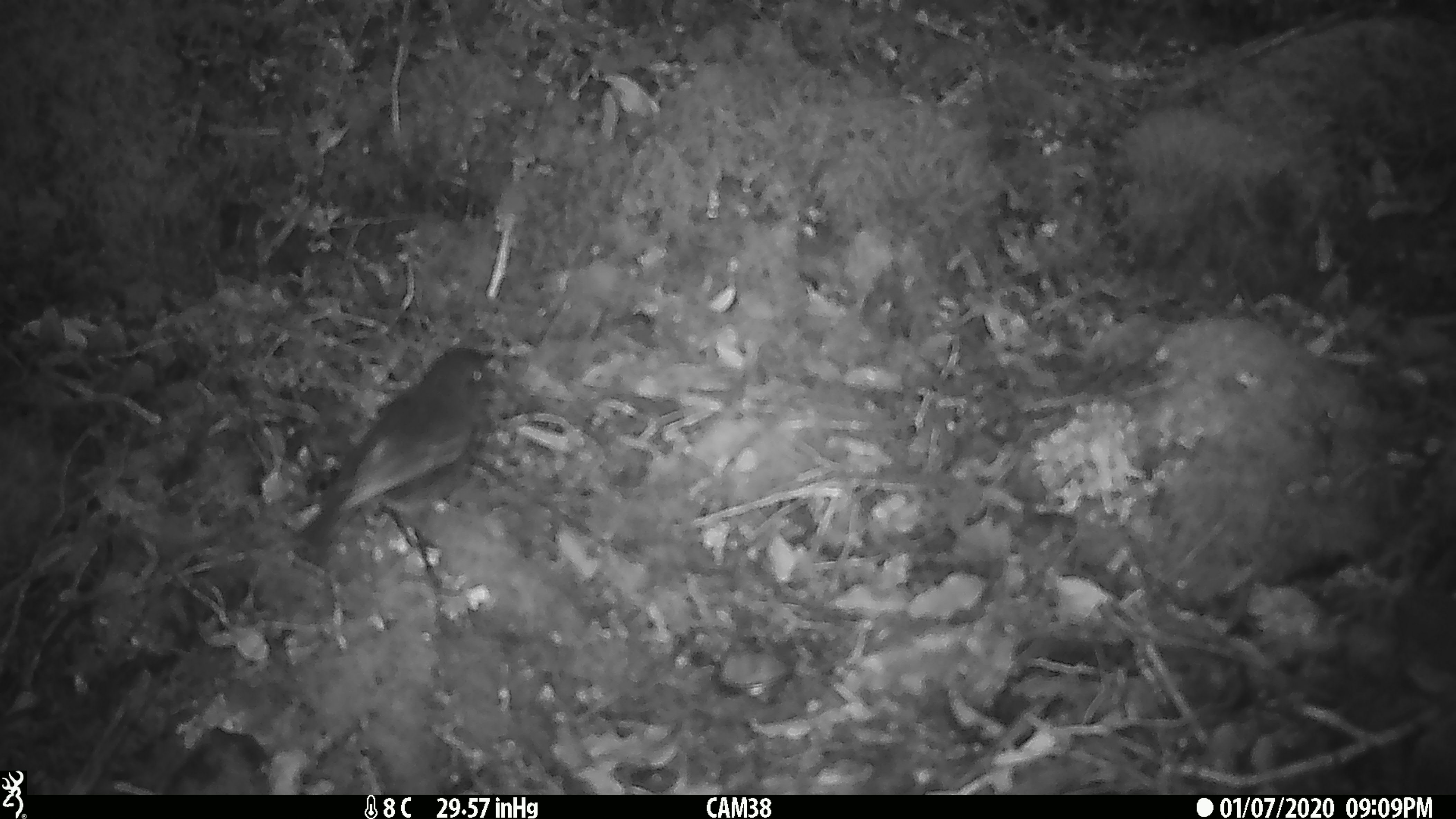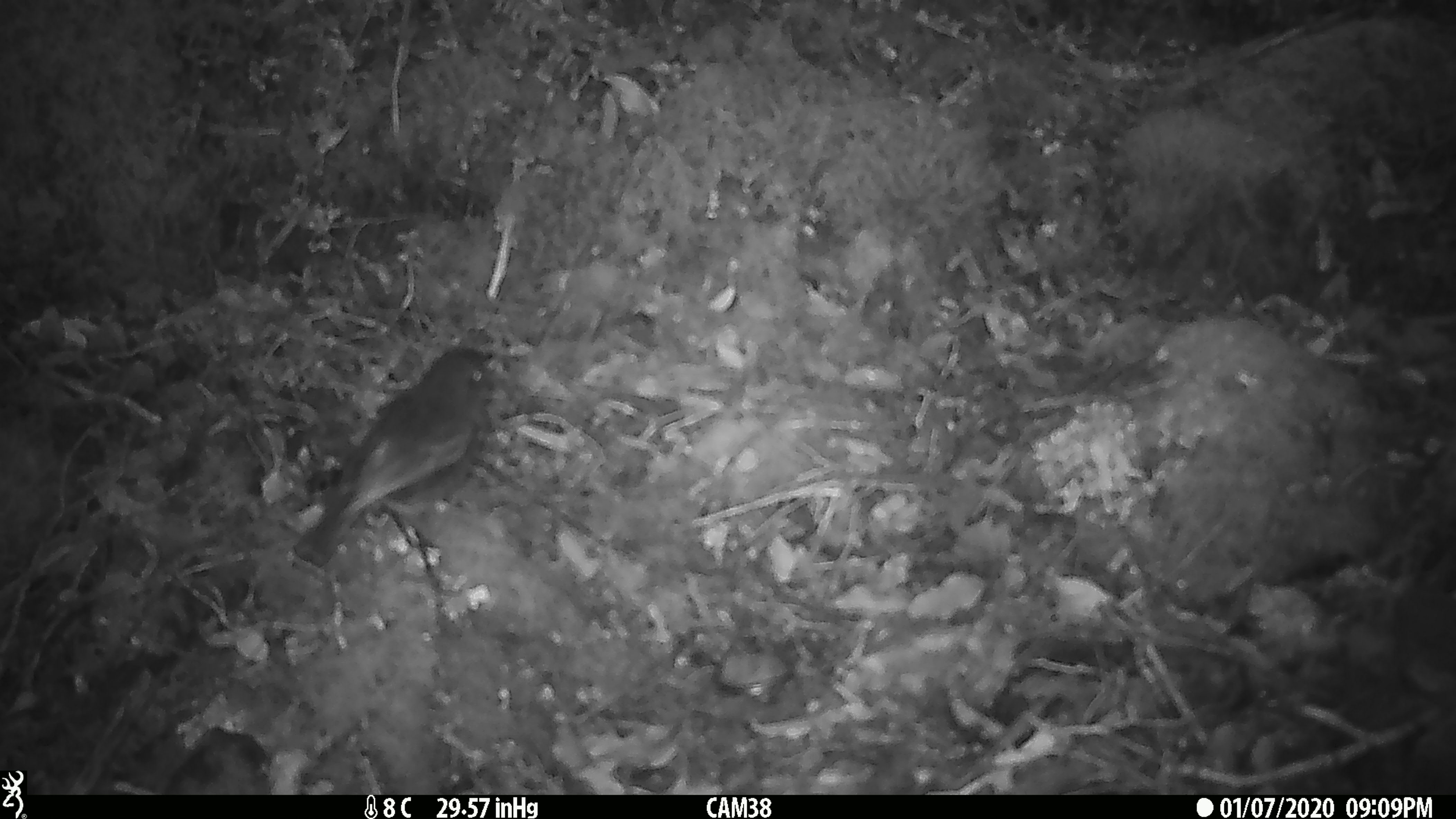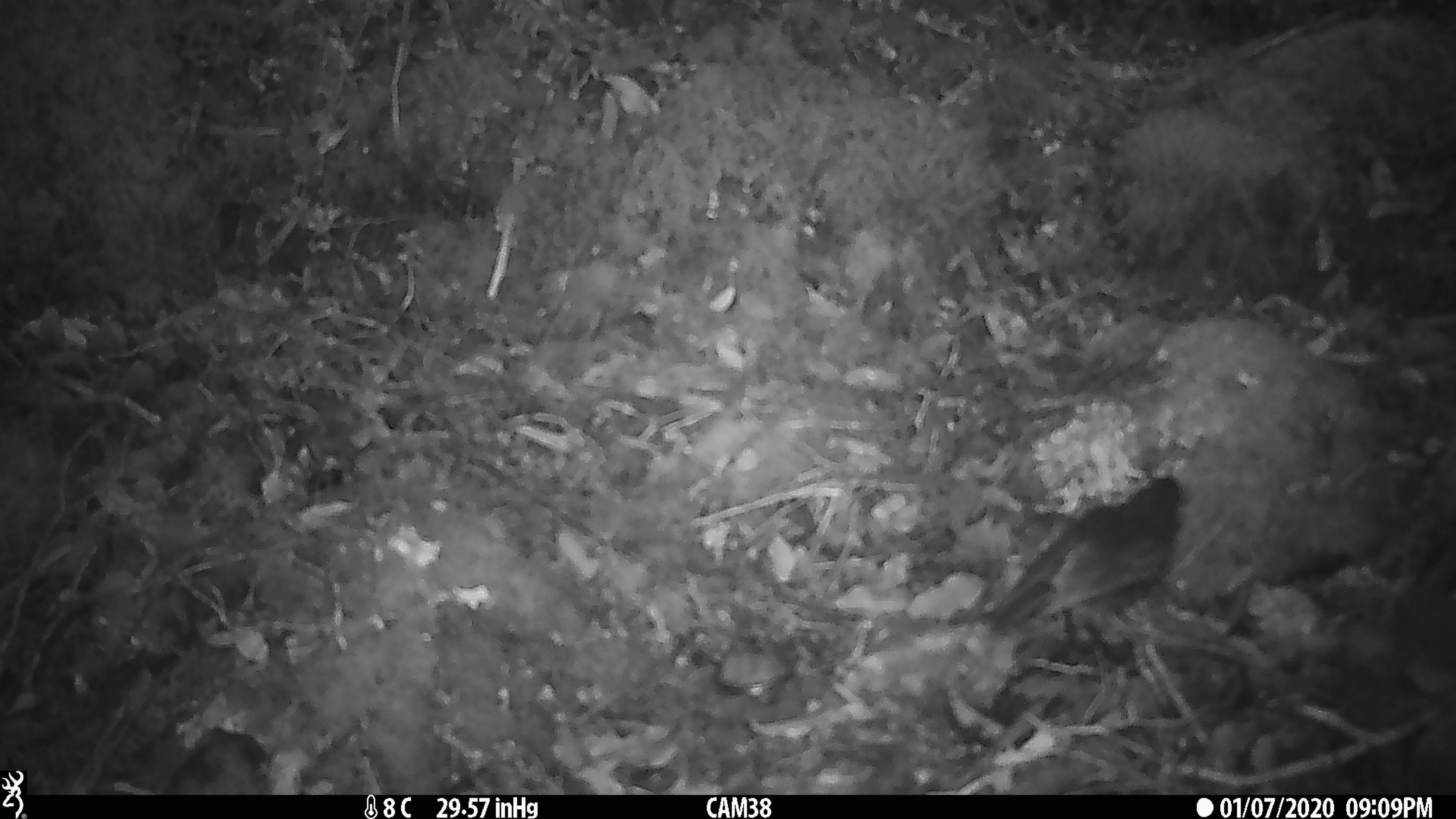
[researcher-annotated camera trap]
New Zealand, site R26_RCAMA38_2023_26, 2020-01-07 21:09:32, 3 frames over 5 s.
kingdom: Animalia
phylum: Chordata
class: Aves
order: Passeriformes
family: Petroicidae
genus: Petroica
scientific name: Petroica australis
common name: new zealand robin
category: robin